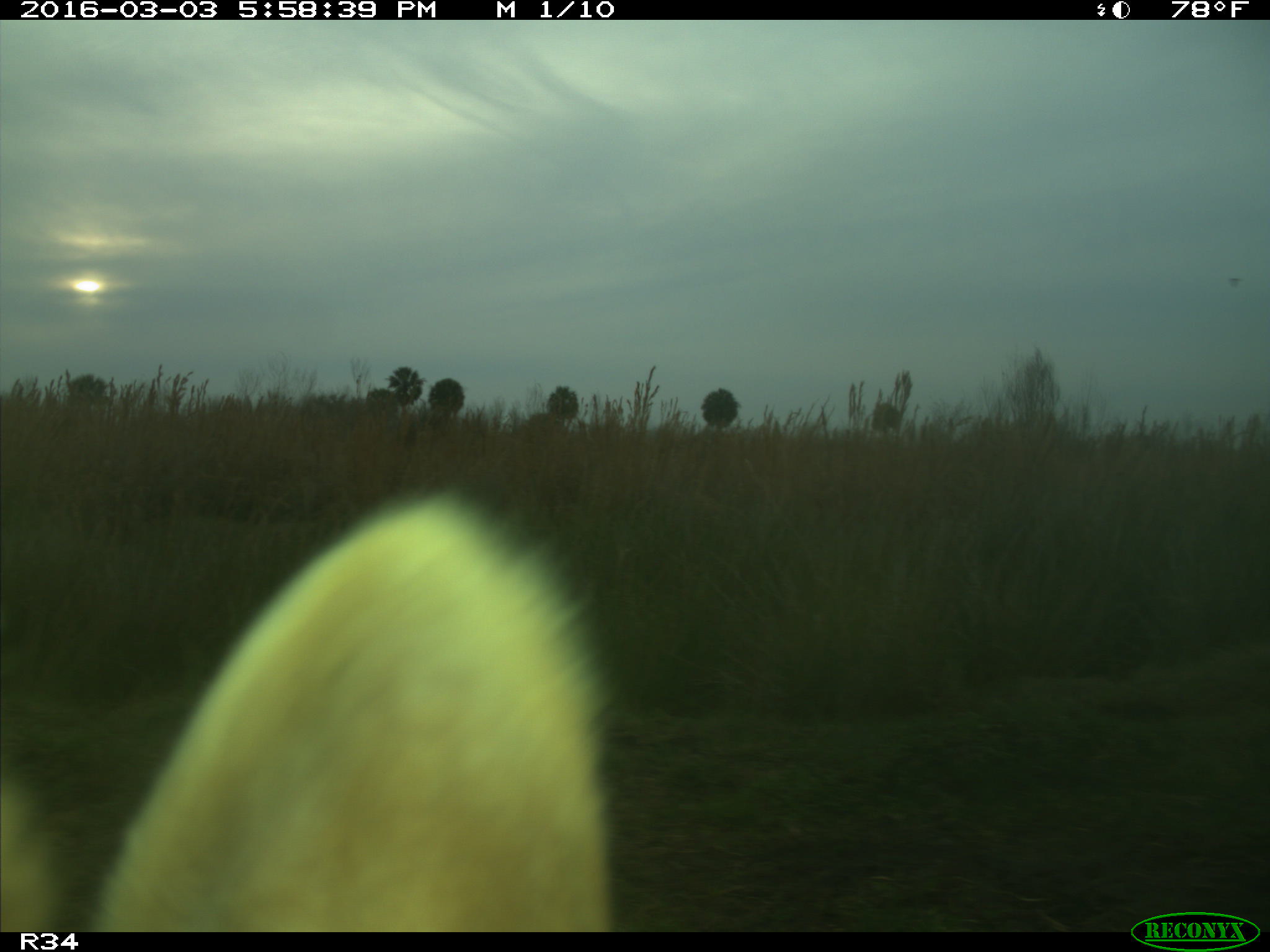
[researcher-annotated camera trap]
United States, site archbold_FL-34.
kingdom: Animalia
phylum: Chordata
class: Mammalia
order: Artiodactyla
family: Bovidae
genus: Bos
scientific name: Bos taurus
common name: domestic cow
Bos taurus (domestic cow).